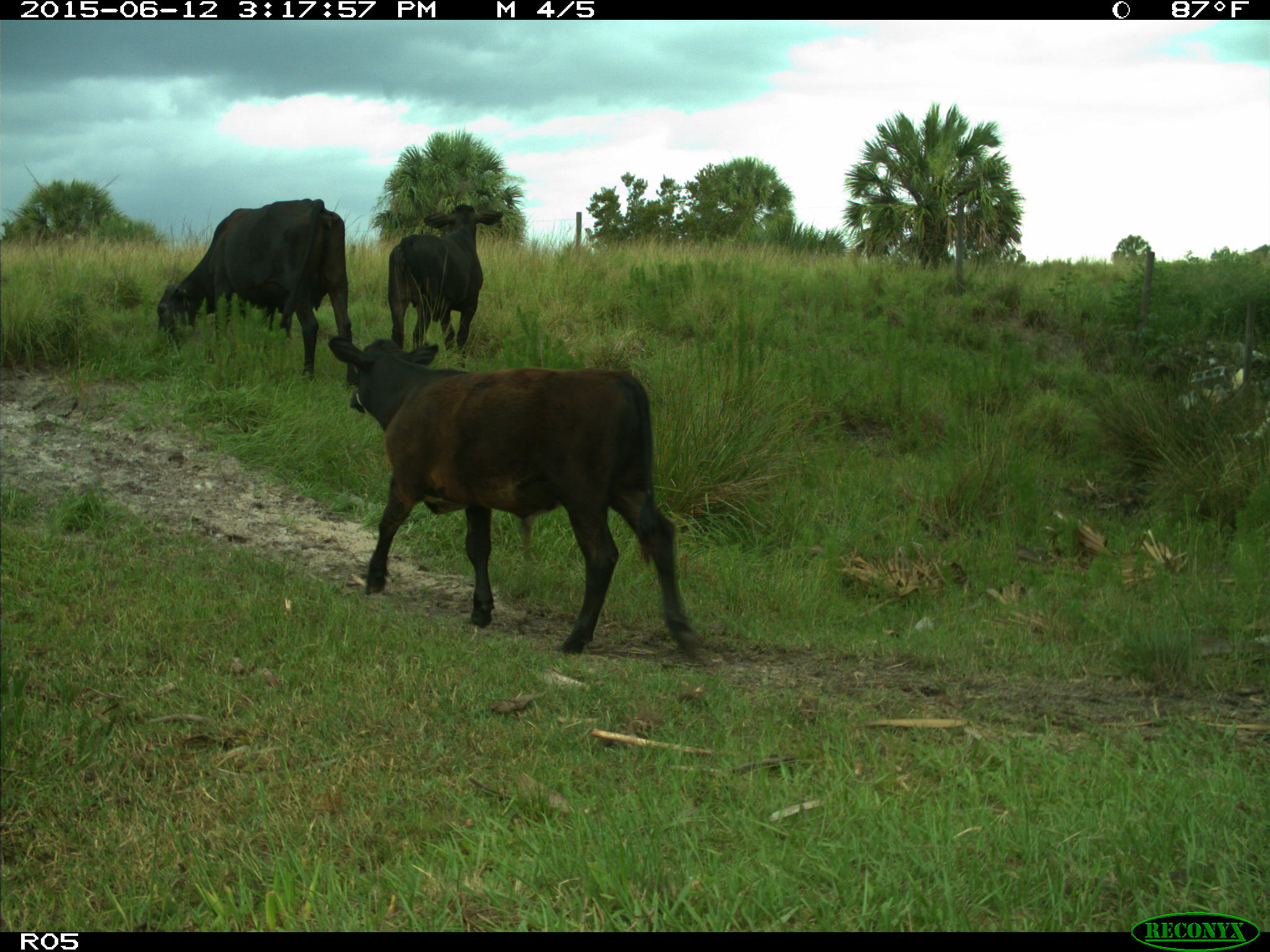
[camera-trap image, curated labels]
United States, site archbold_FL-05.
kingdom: Animalia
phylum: Chordata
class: Mammalia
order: Artiodactyla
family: Bovidae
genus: Bos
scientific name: Bos taurus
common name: domestic cow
Bos taurus (domestic cow).